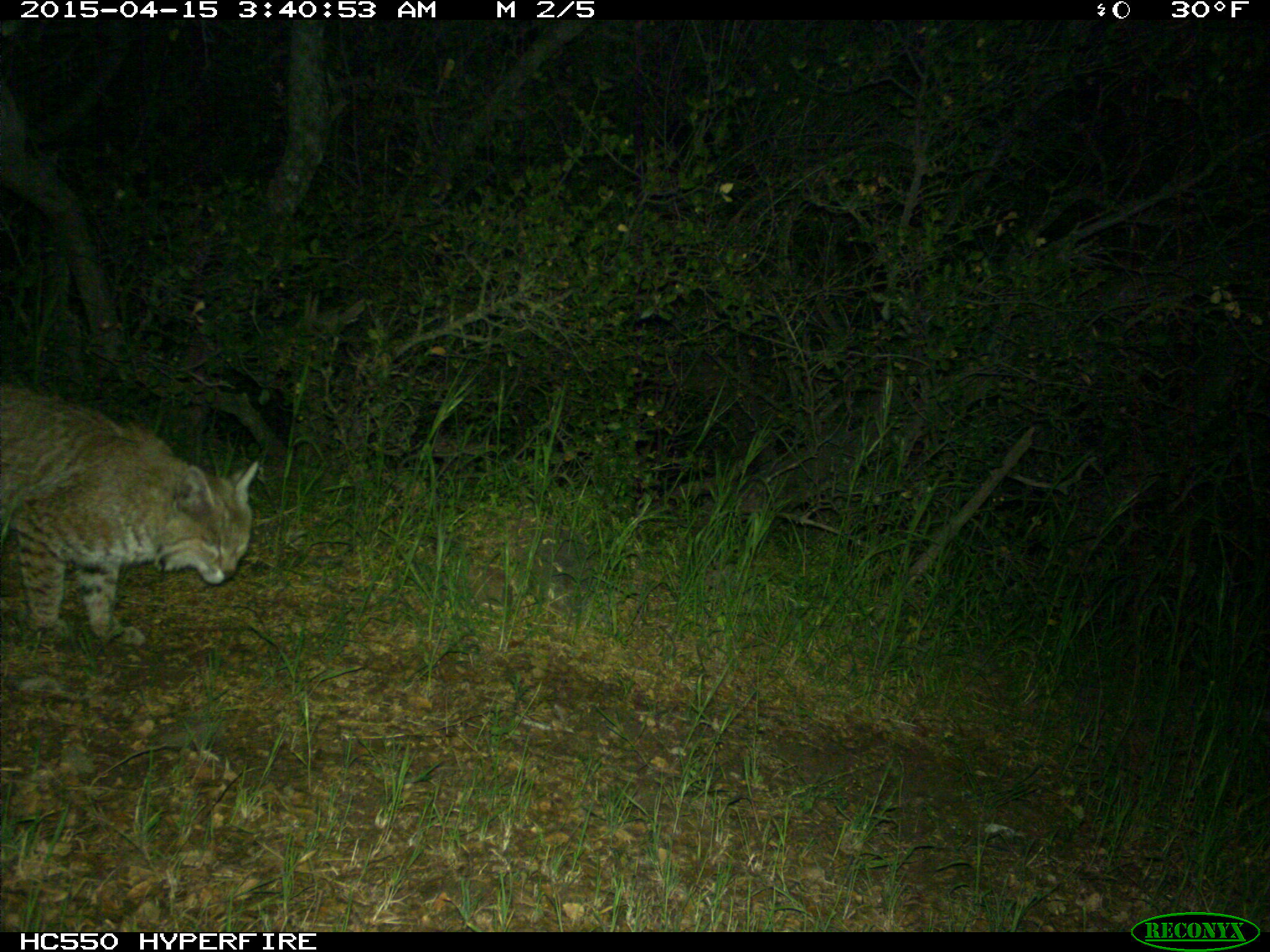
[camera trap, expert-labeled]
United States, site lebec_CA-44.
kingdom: Animalia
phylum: Chordata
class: Mammalia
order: Carnivora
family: Felidae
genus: Lynx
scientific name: Lynx rufus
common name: bobcat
Lynx rufus (bobcat).